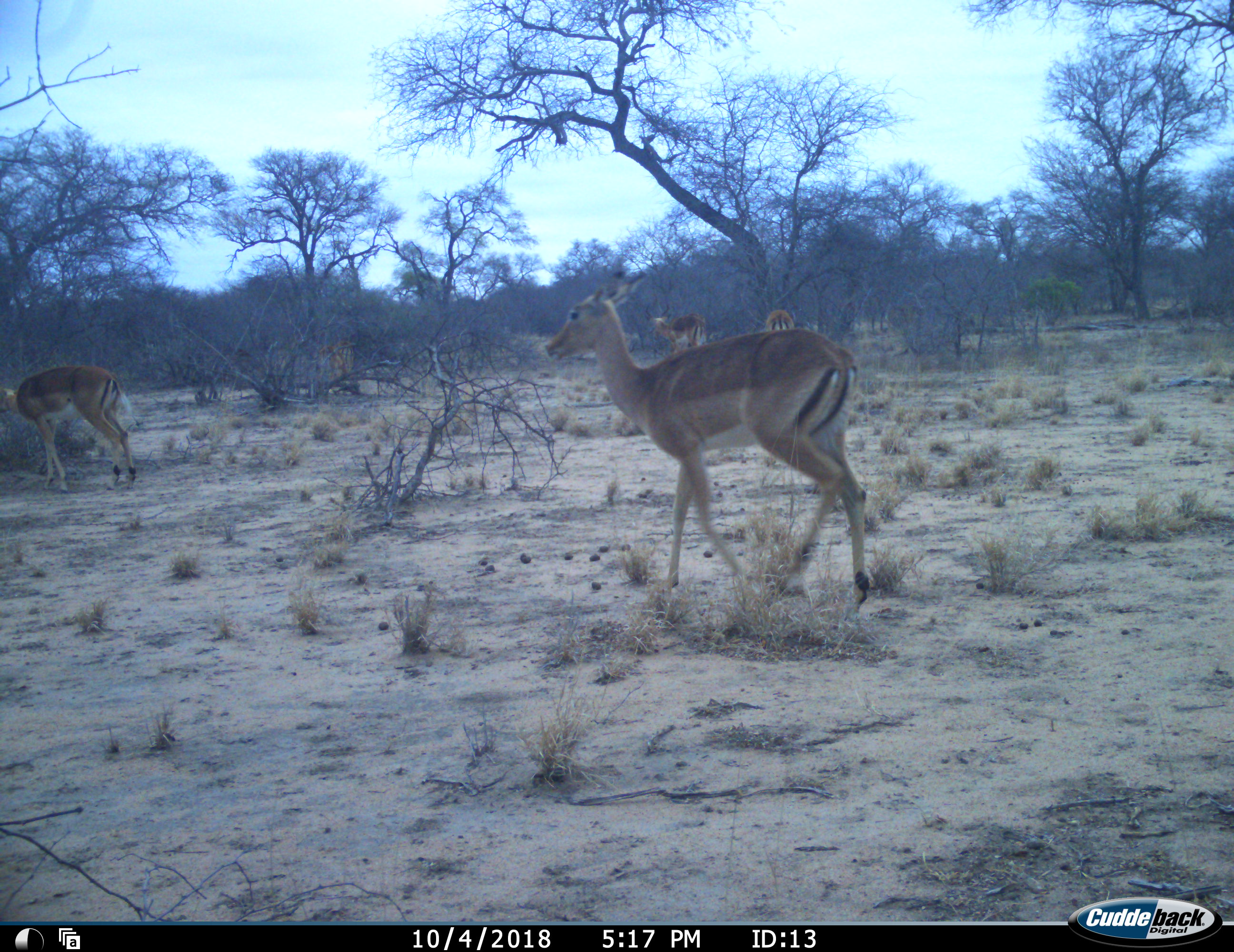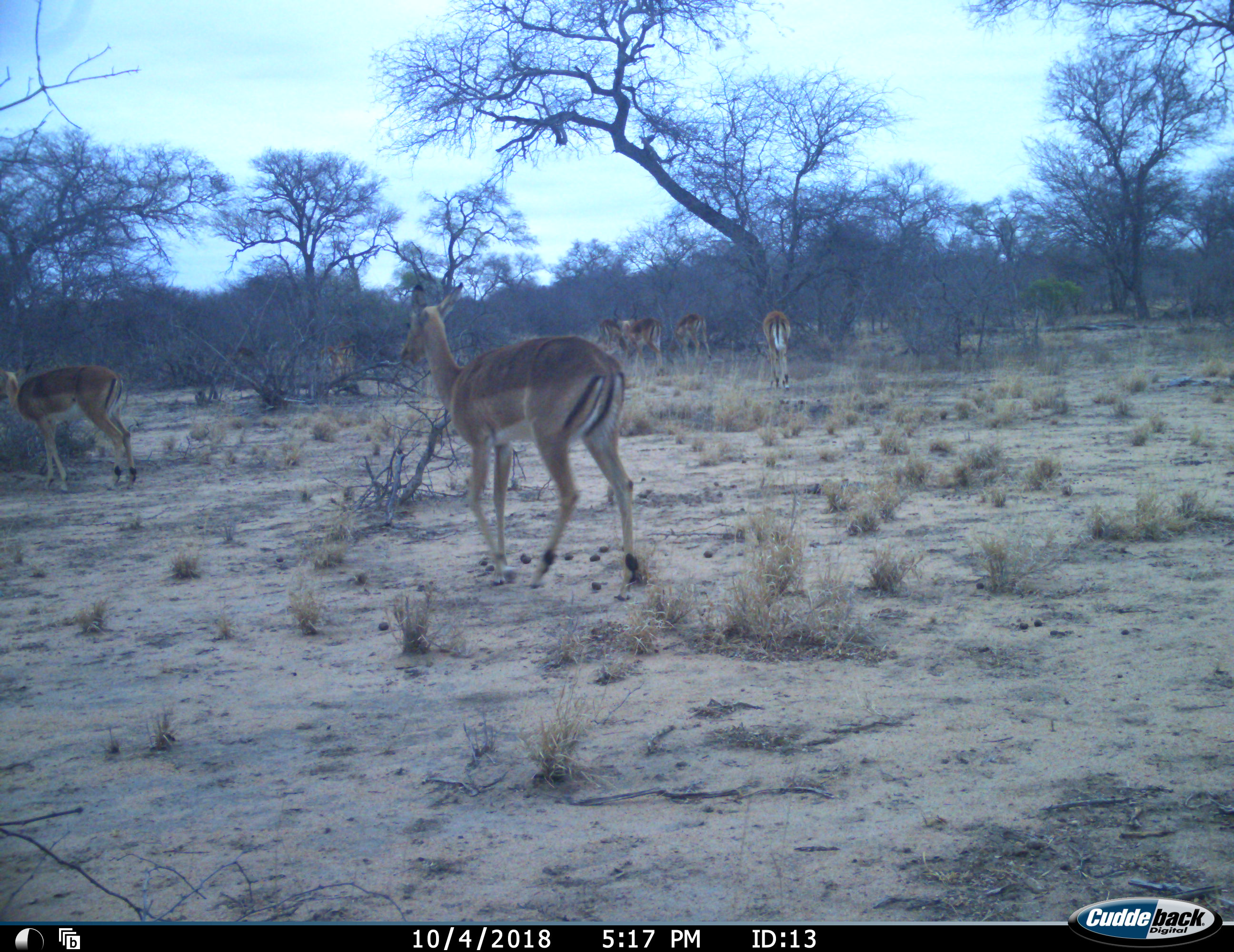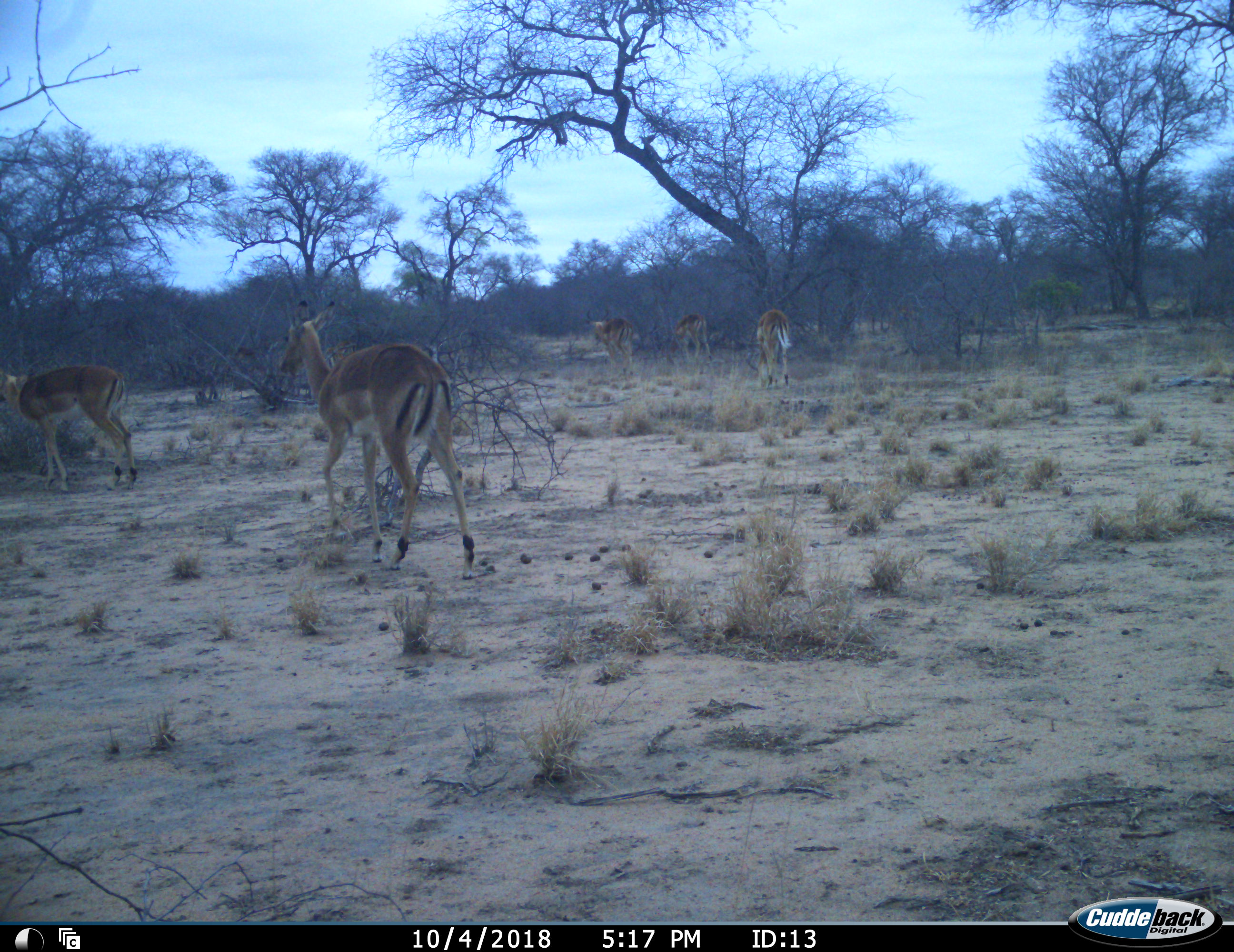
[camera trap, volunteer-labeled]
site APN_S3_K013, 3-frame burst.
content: unidentified animal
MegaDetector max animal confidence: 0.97